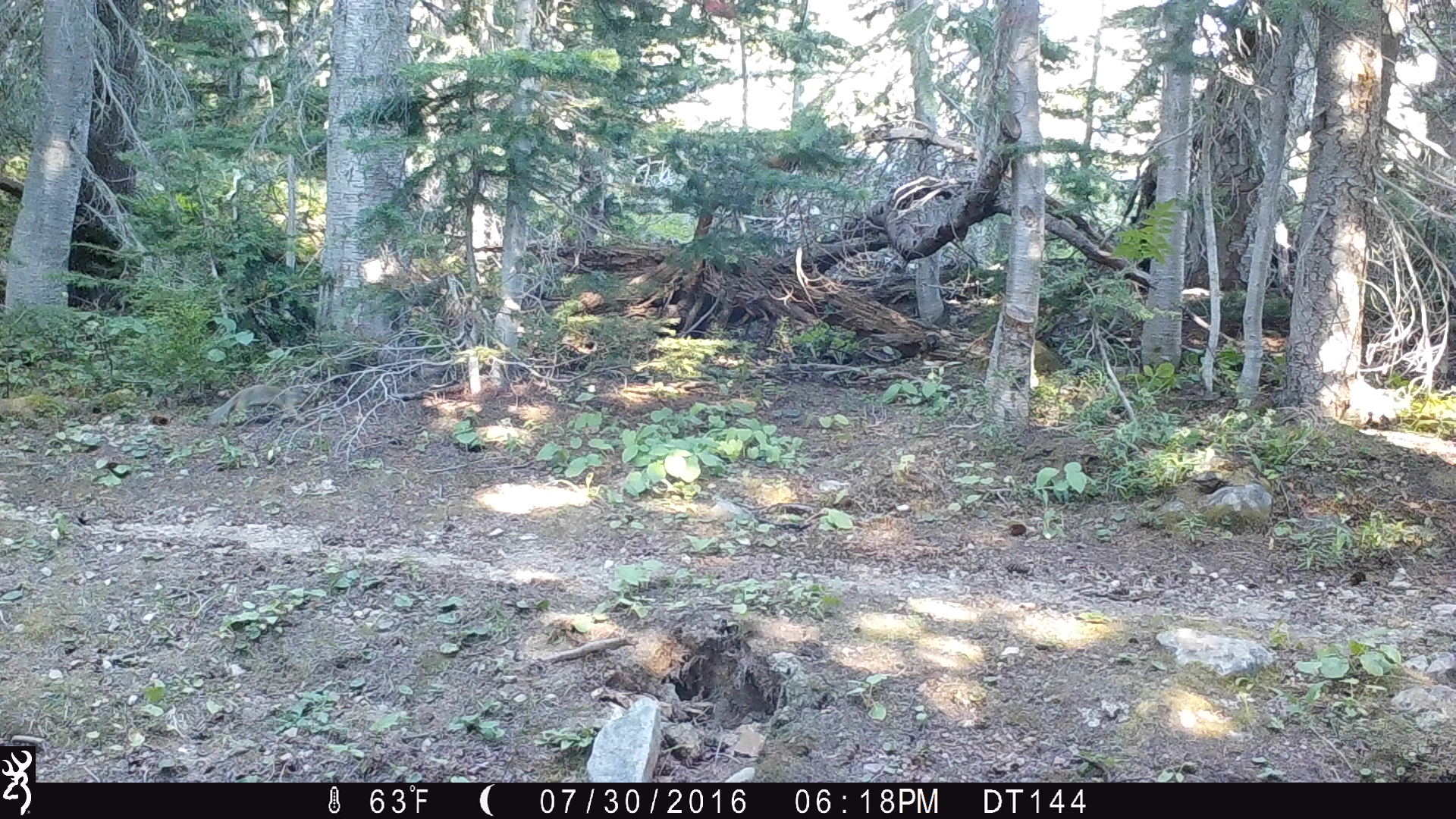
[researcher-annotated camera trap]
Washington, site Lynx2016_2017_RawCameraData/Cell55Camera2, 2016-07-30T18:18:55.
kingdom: Animalia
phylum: Chordata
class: Mammalia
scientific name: Mammalia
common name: small mammal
Small mammal (Mammalia). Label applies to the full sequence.